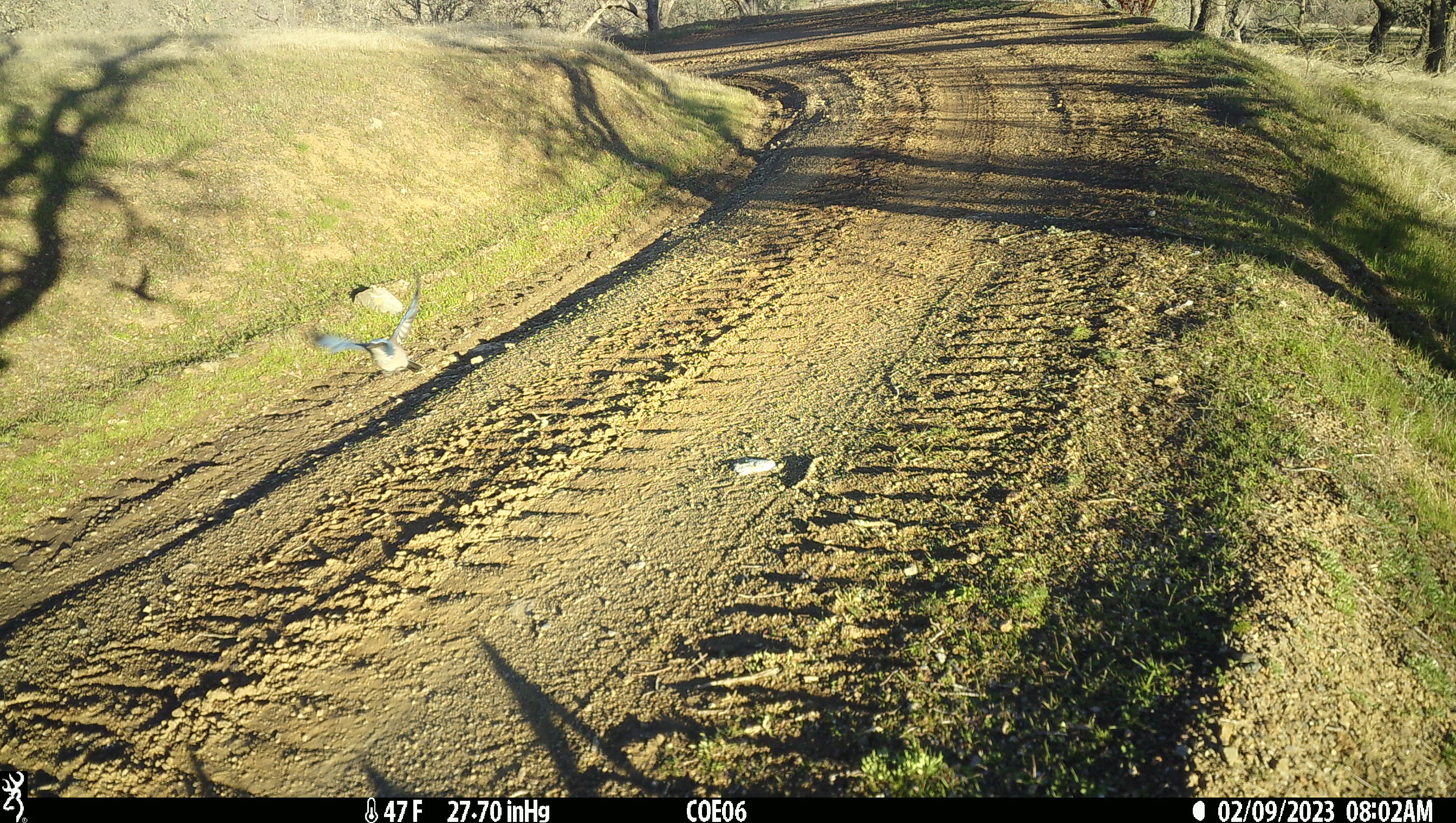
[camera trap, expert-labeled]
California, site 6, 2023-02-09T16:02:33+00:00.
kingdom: Animalia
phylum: Chordata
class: Aves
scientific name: Aves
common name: bird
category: unknown bird